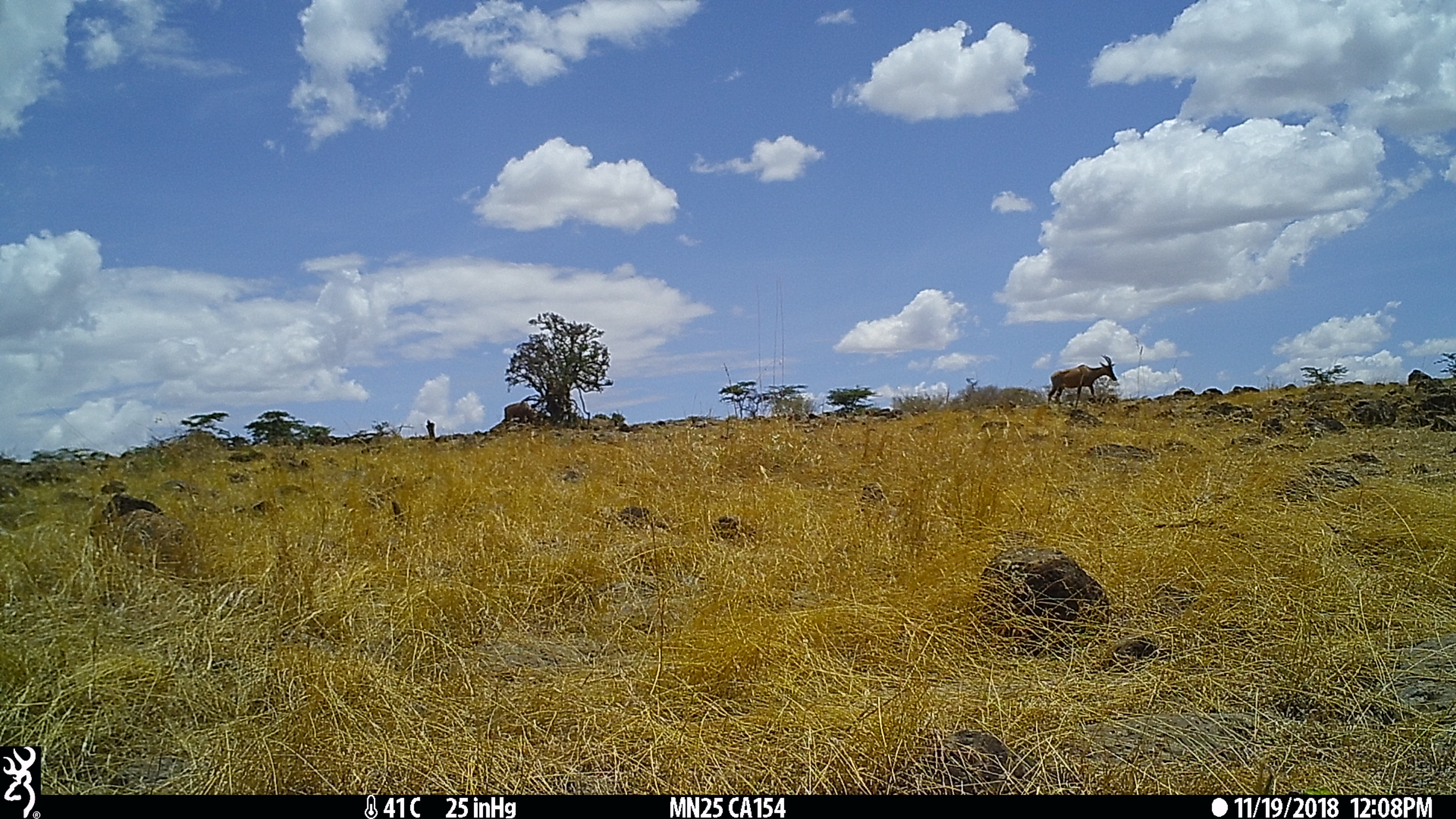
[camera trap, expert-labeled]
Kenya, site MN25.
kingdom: Animalia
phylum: Chordata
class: Mammalia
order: Artiodactyla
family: Bovidae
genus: Damaliscus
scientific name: Damaliscus lunatus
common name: topi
Topi (Damaliscus lunatus).